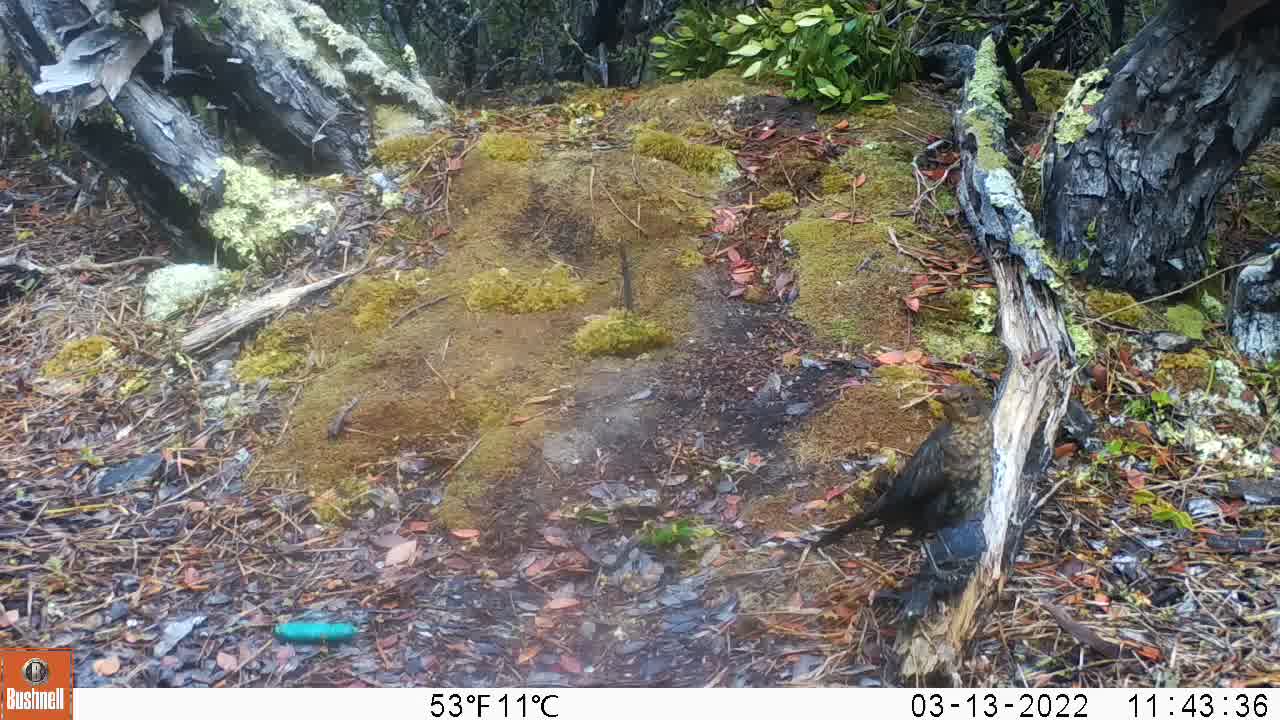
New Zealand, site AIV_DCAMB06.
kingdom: Animalia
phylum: Chordata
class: Aves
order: Passeriformes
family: Turdidae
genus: Turdus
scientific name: Turdus merula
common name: eurasian blackbird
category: blackbird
Blackbird (eurasian blackbird) (Turdus merula).